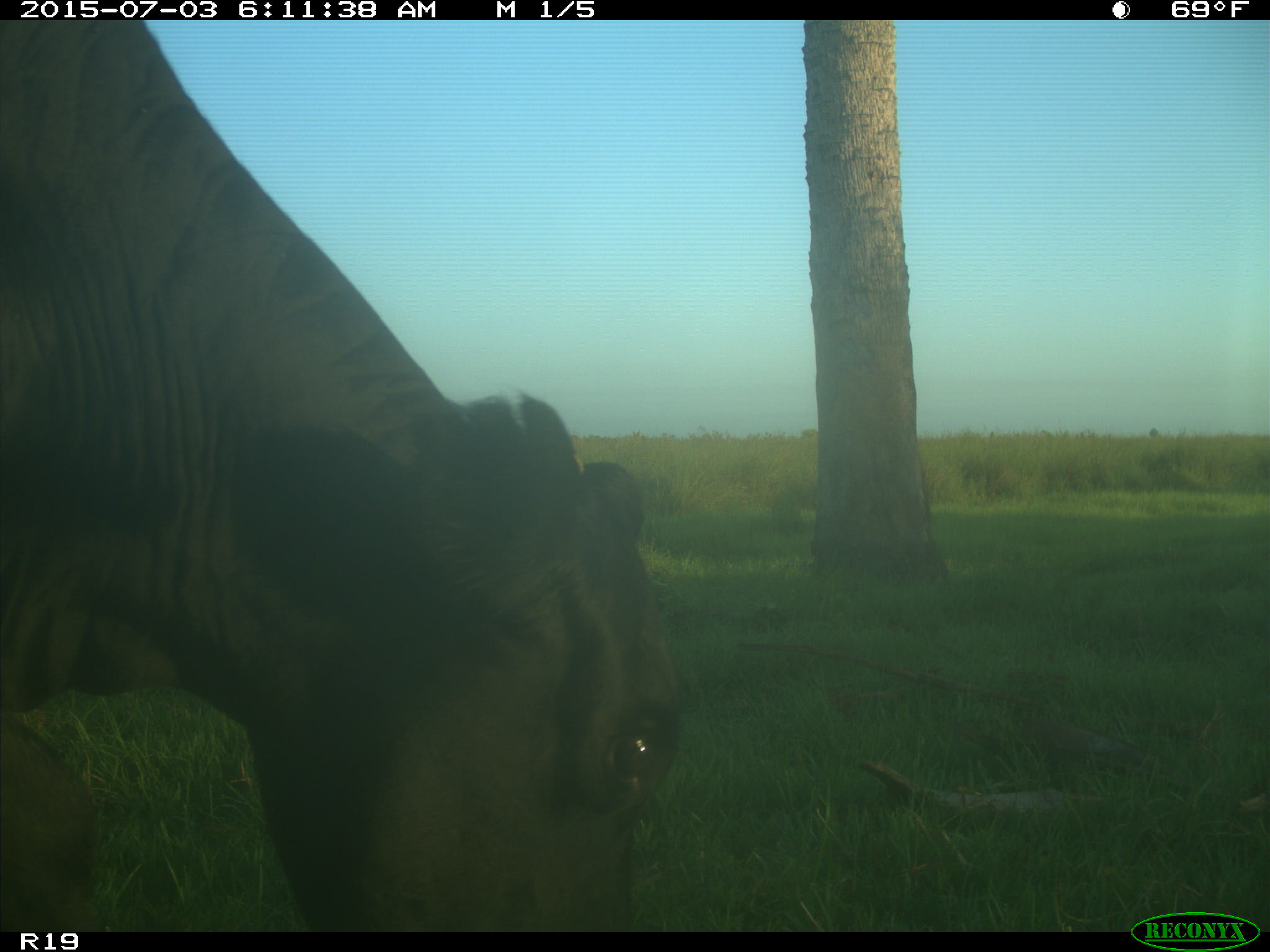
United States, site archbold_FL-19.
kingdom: Animalia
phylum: Chordata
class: Mammalia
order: Artiodactyla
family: Bovidae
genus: Bos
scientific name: Bos taurus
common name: domestic cow